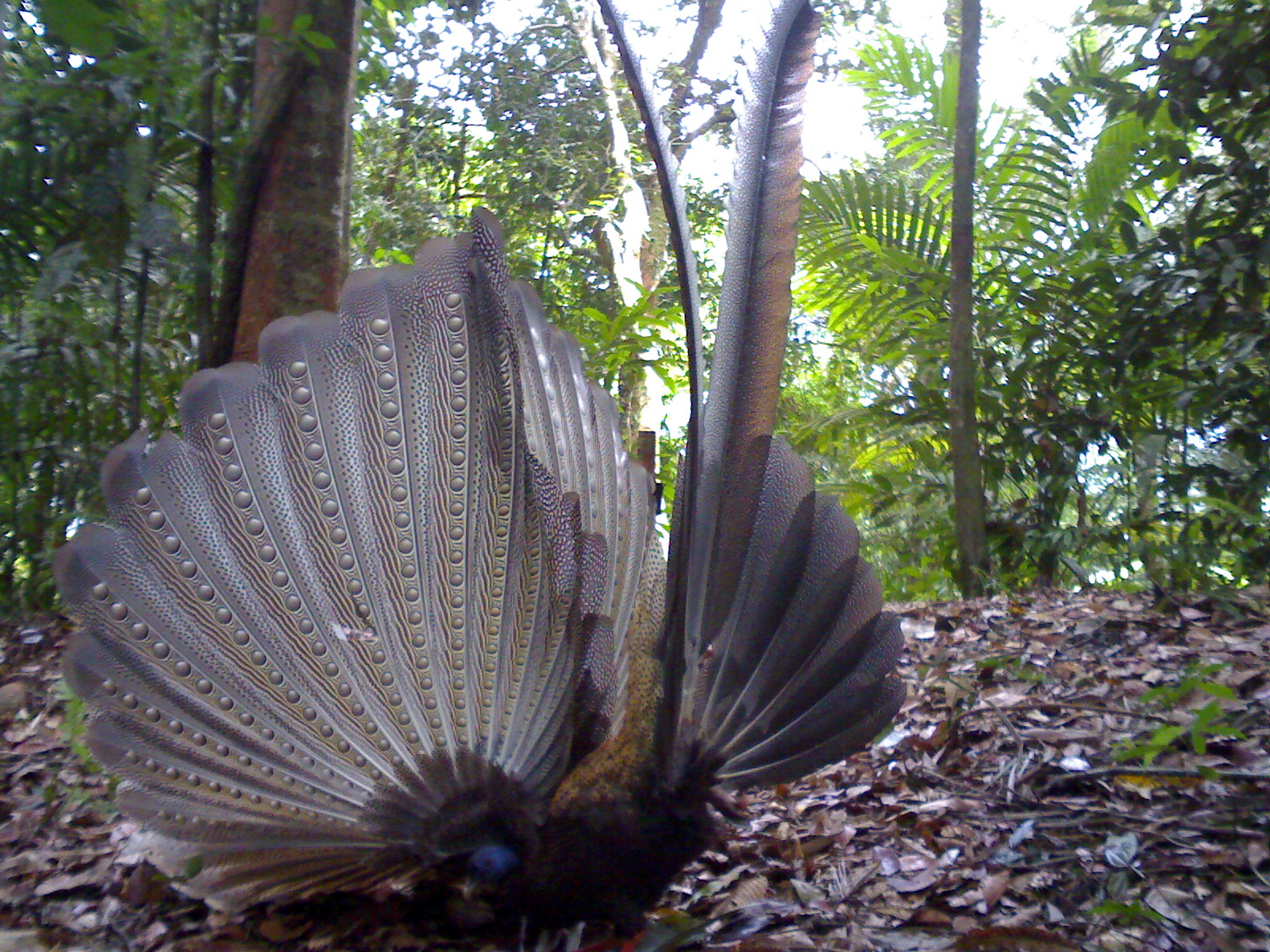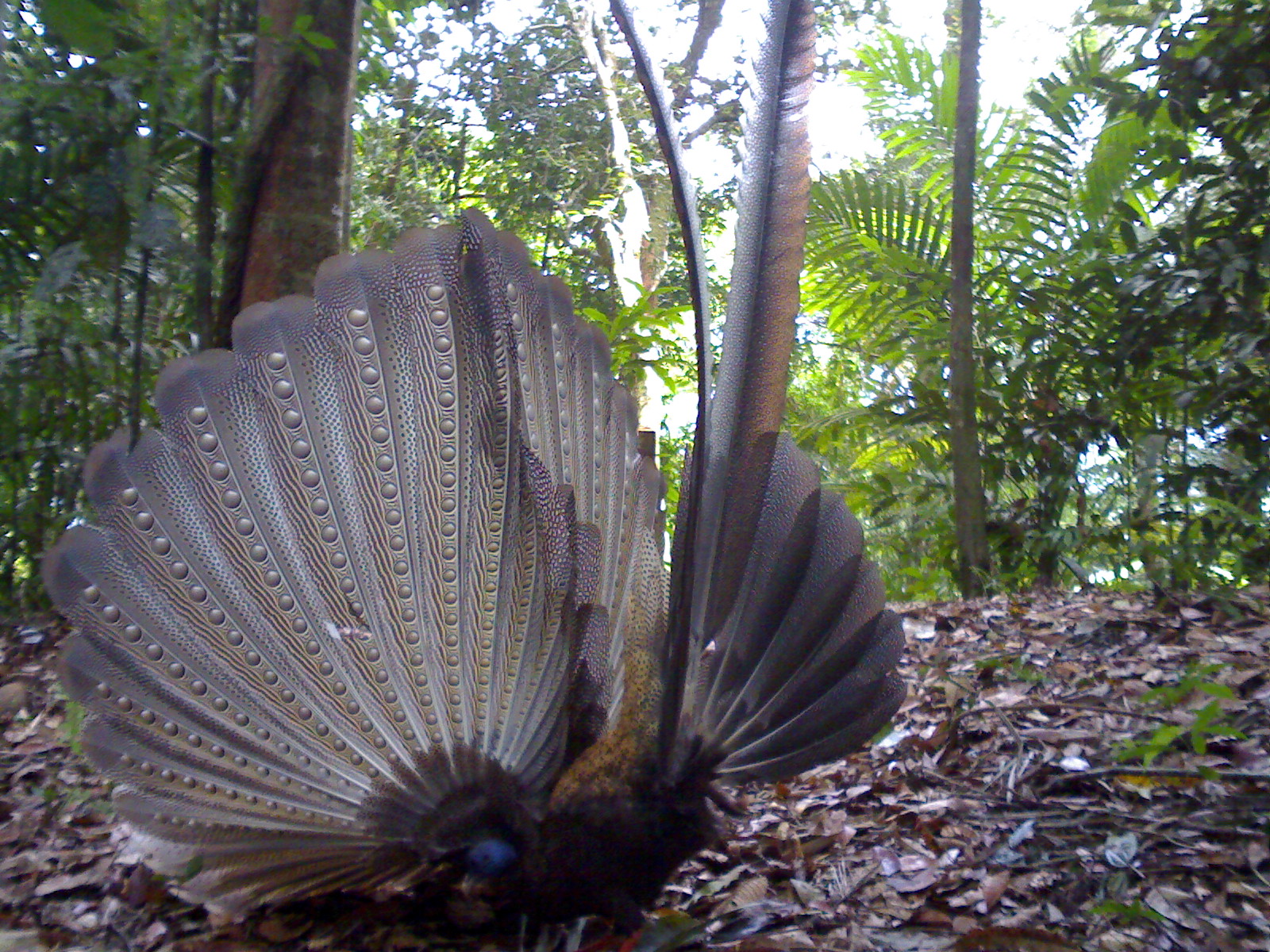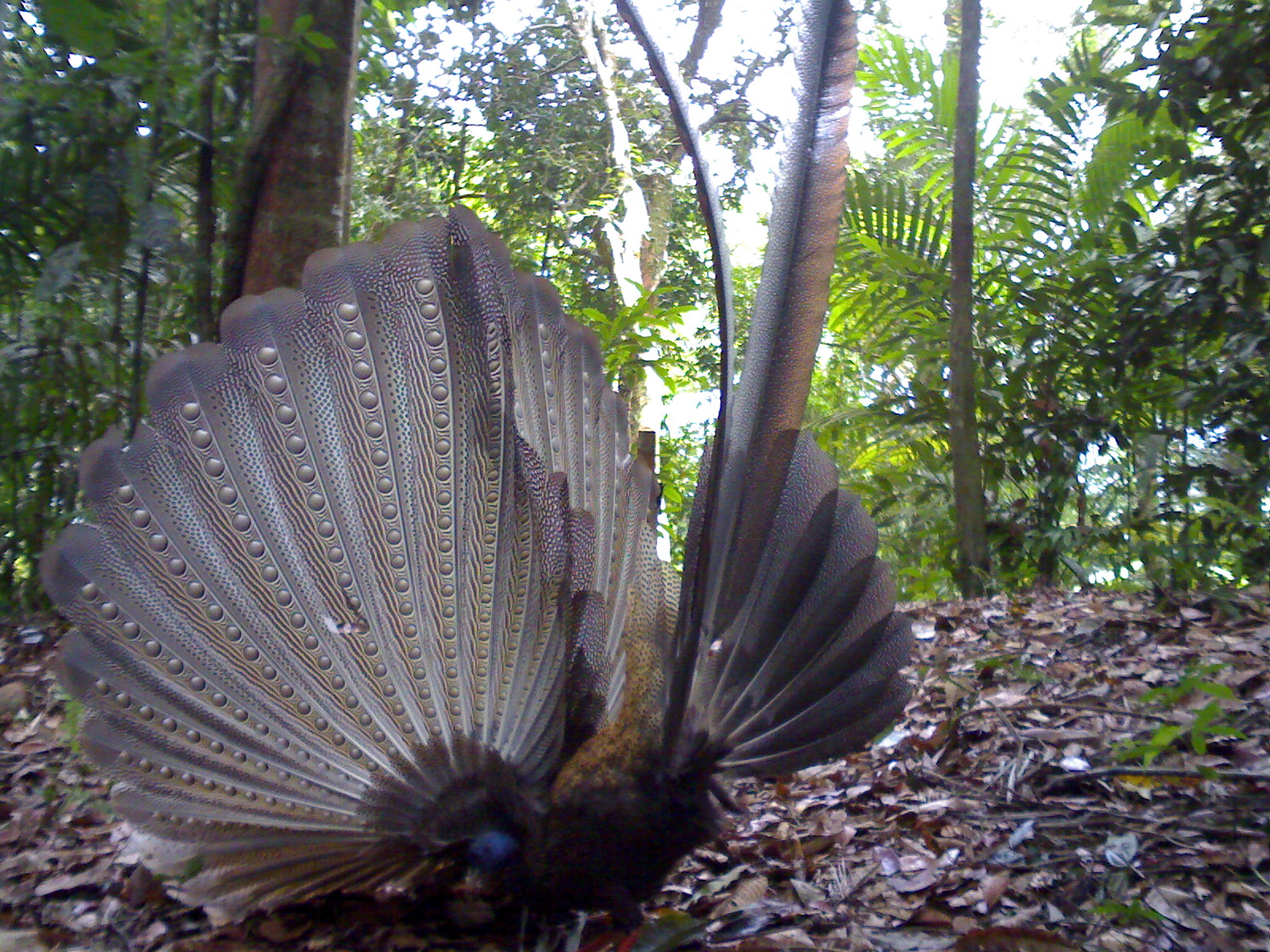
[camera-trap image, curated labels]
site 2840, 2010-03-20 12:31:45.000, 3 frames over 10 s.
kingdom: Animalia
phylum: Chordata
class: Aves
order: Galliformes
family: Phasianidae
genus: Argusianus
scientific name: Argusianus argus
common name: great argus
Argusianus argus (great argus), count 1, sex female.